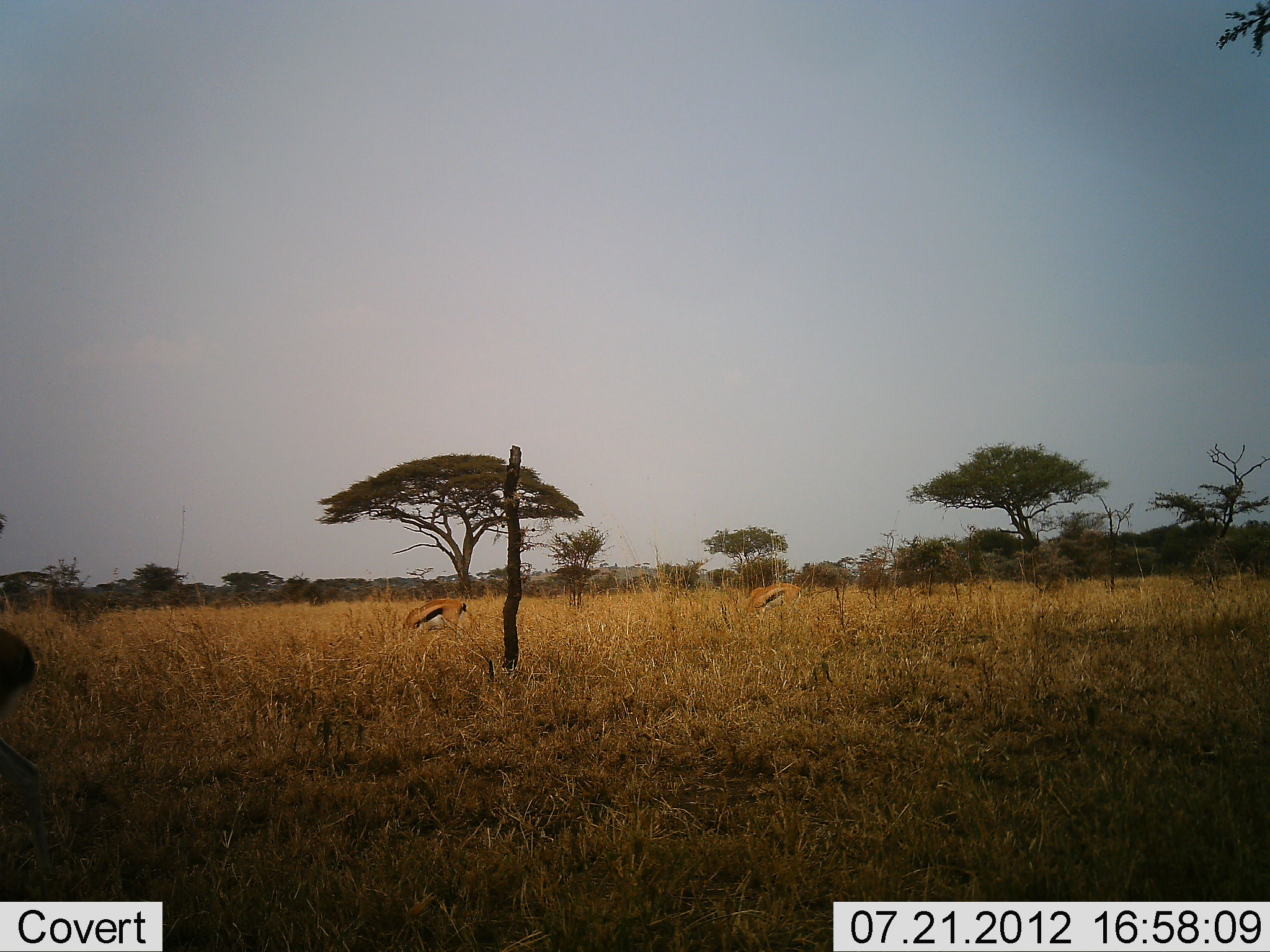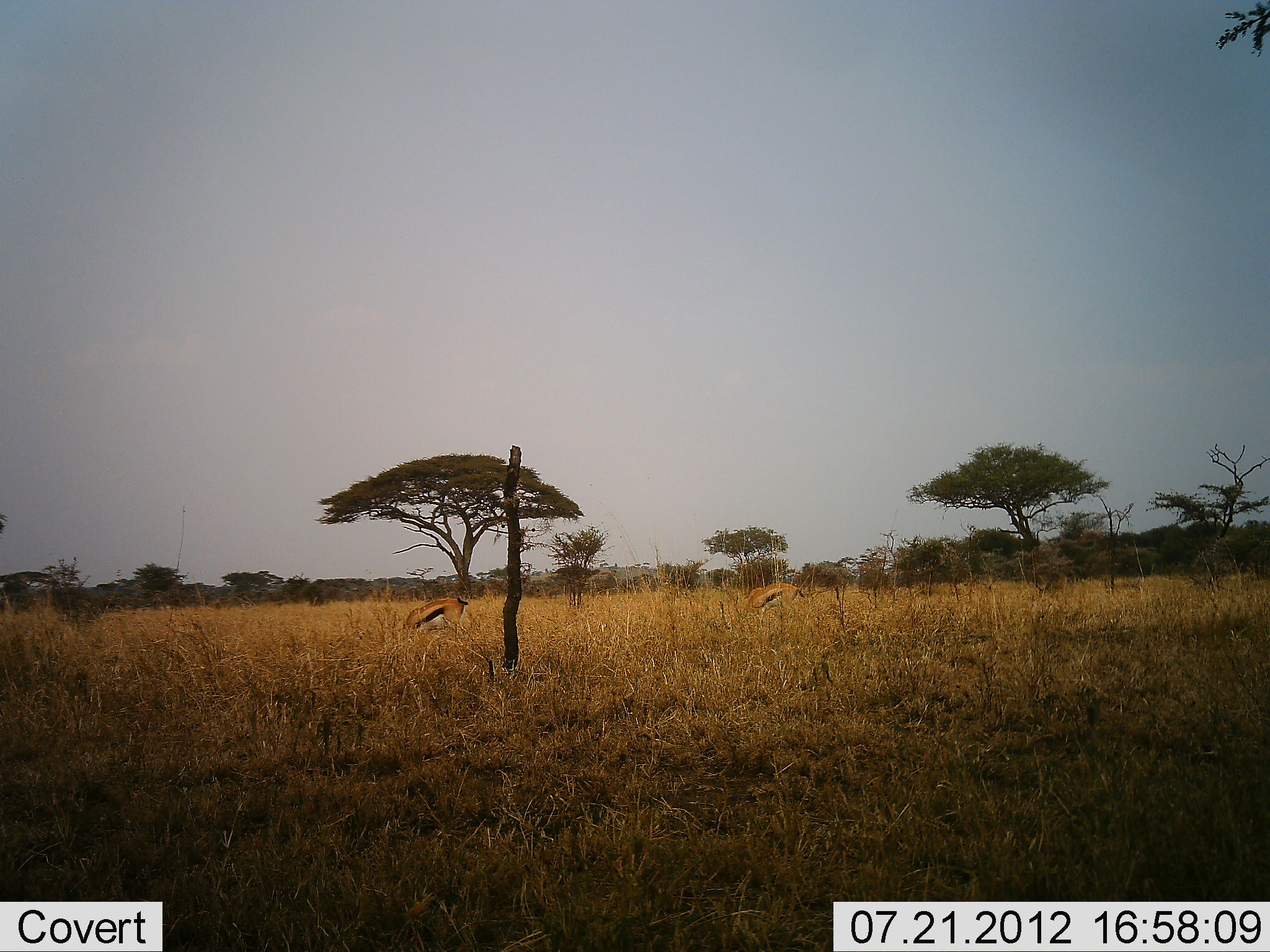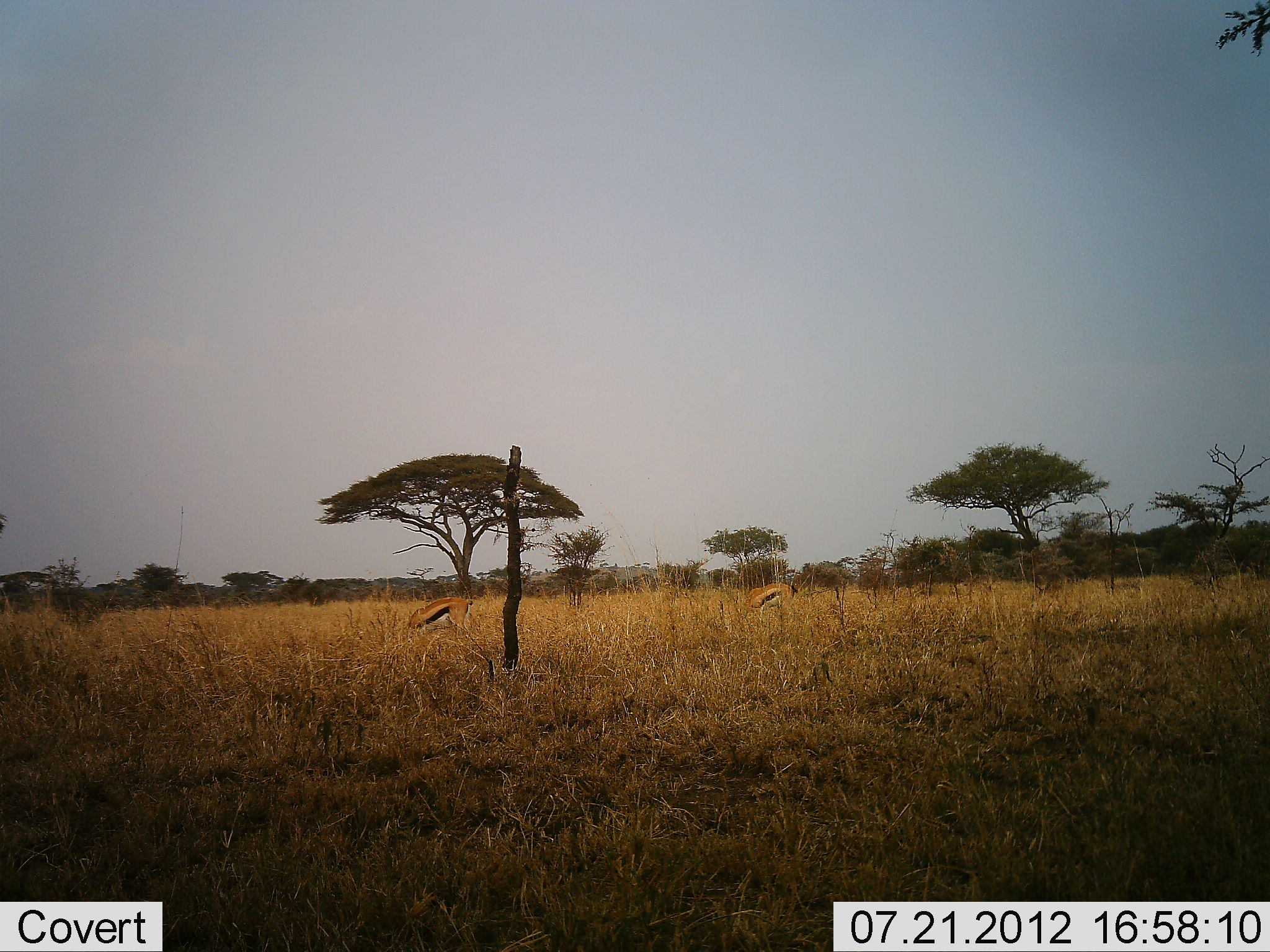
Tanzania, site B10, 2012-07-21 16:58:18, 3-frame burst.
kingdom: Animalia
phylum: Chordata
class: Mammalia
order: Artiodactyla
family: Bovidae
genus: Eudorcas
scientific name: Eudorcas thomsonii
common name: thomson's gazelle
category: gazellethomsons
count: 3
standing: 30%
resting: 0%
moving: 40%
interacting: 0%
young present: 0%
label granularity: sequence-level